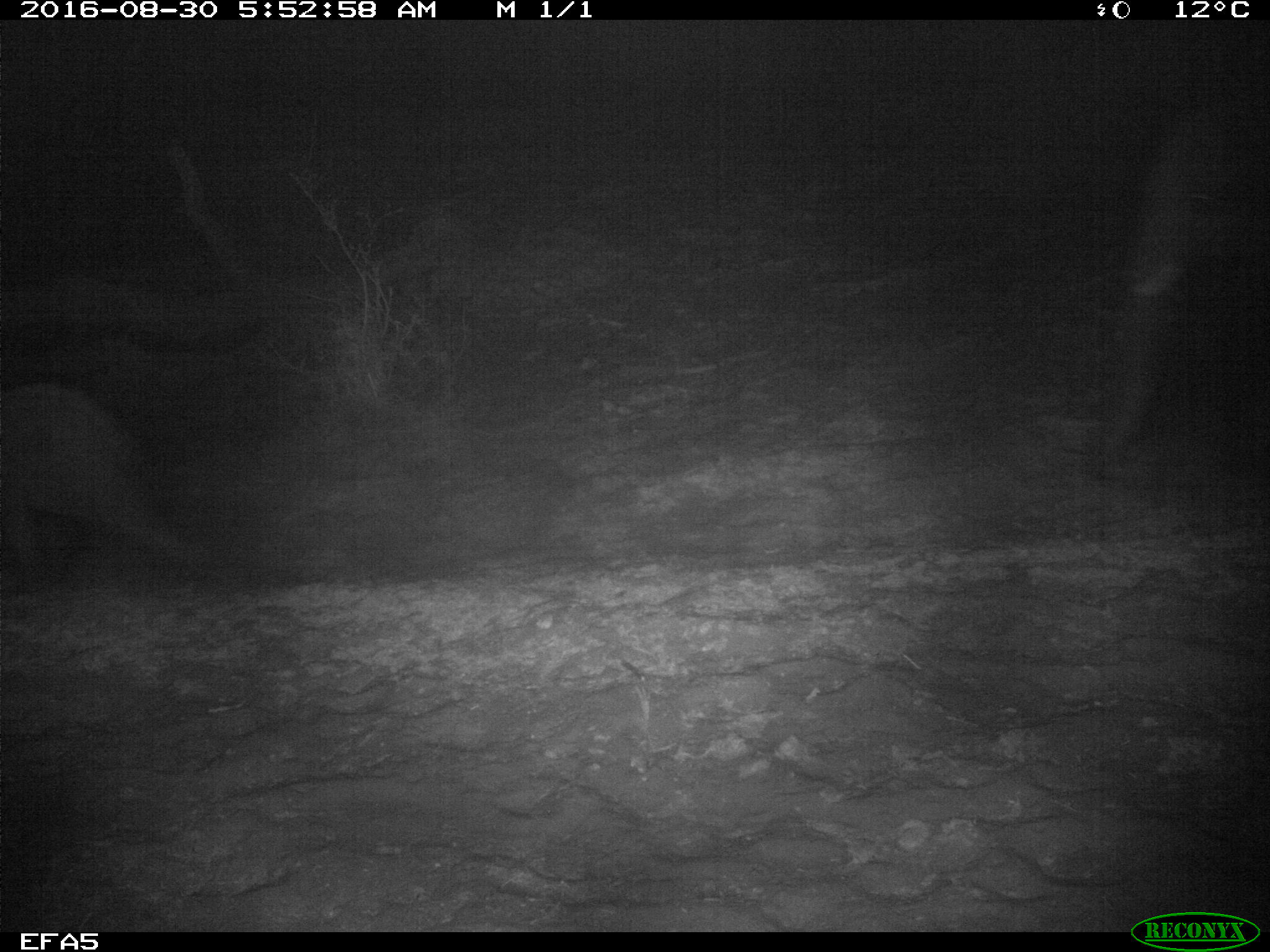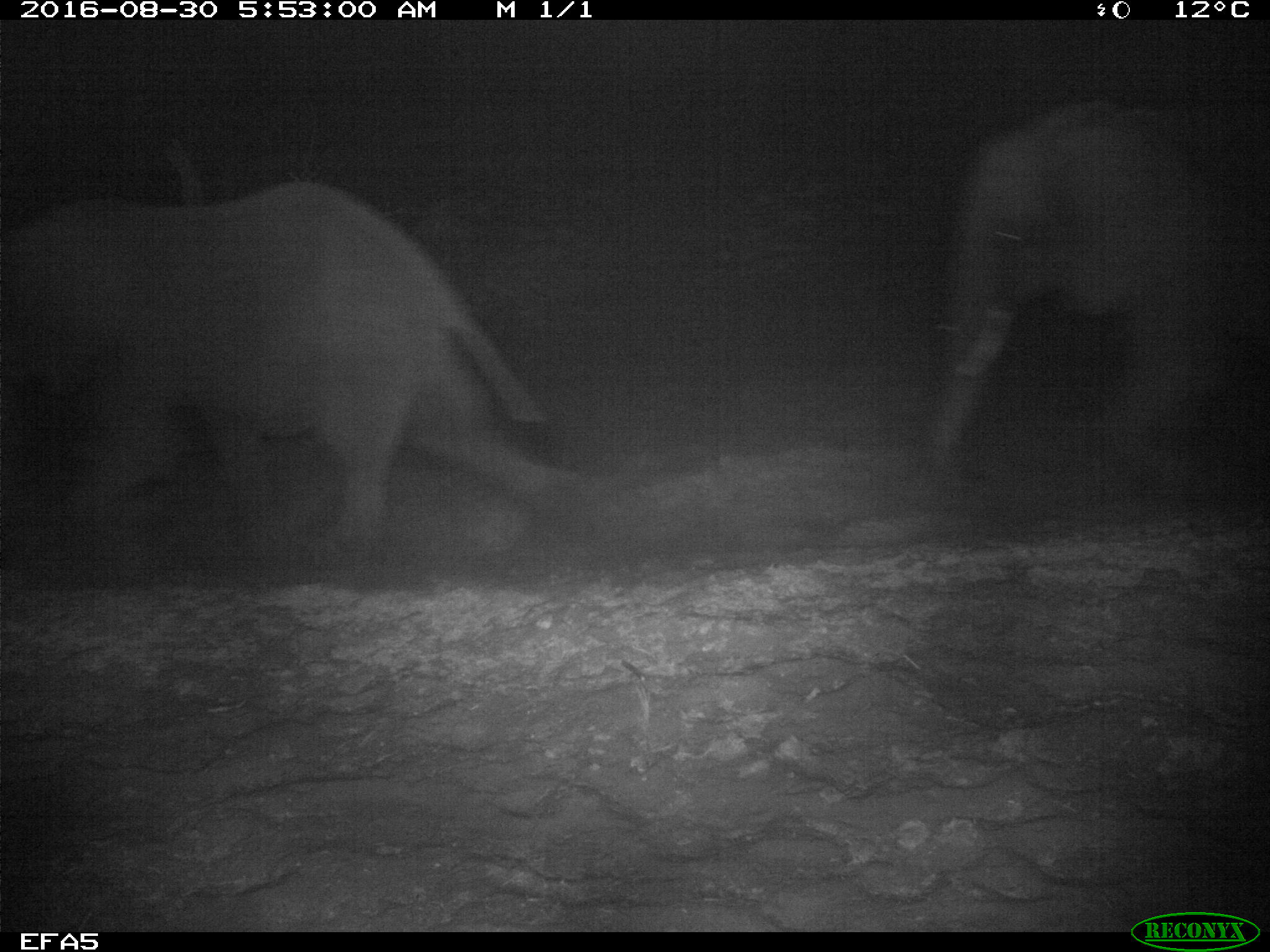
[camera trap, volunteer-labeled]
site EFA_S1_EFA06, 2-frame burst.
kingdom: Animalia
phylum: Chordata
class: Mammalia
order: Proboscidea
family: Elephantidae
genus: Loxodonta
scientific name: Loxodonta africana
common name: african bush elephant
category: elephant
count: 2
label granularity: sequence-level